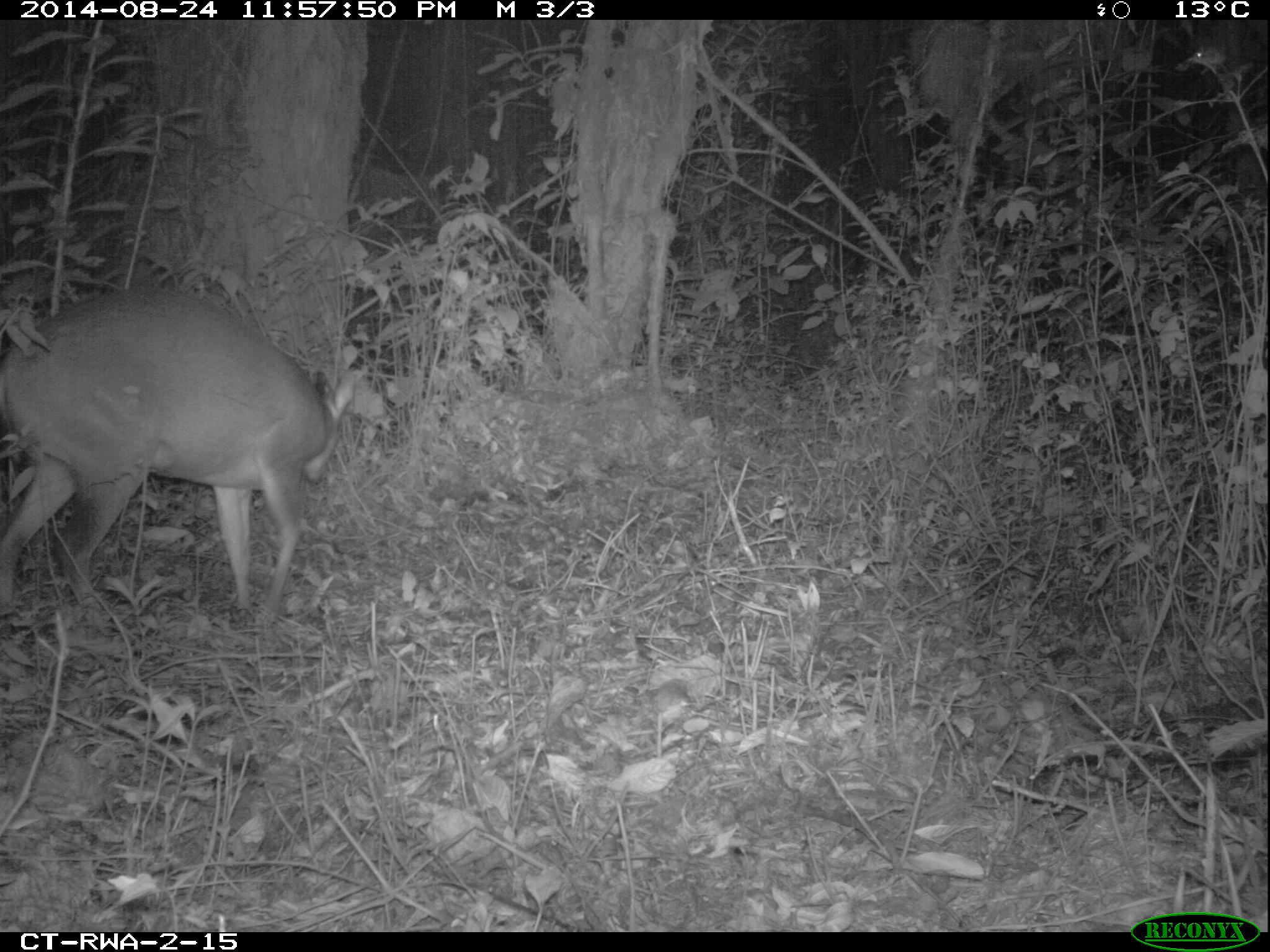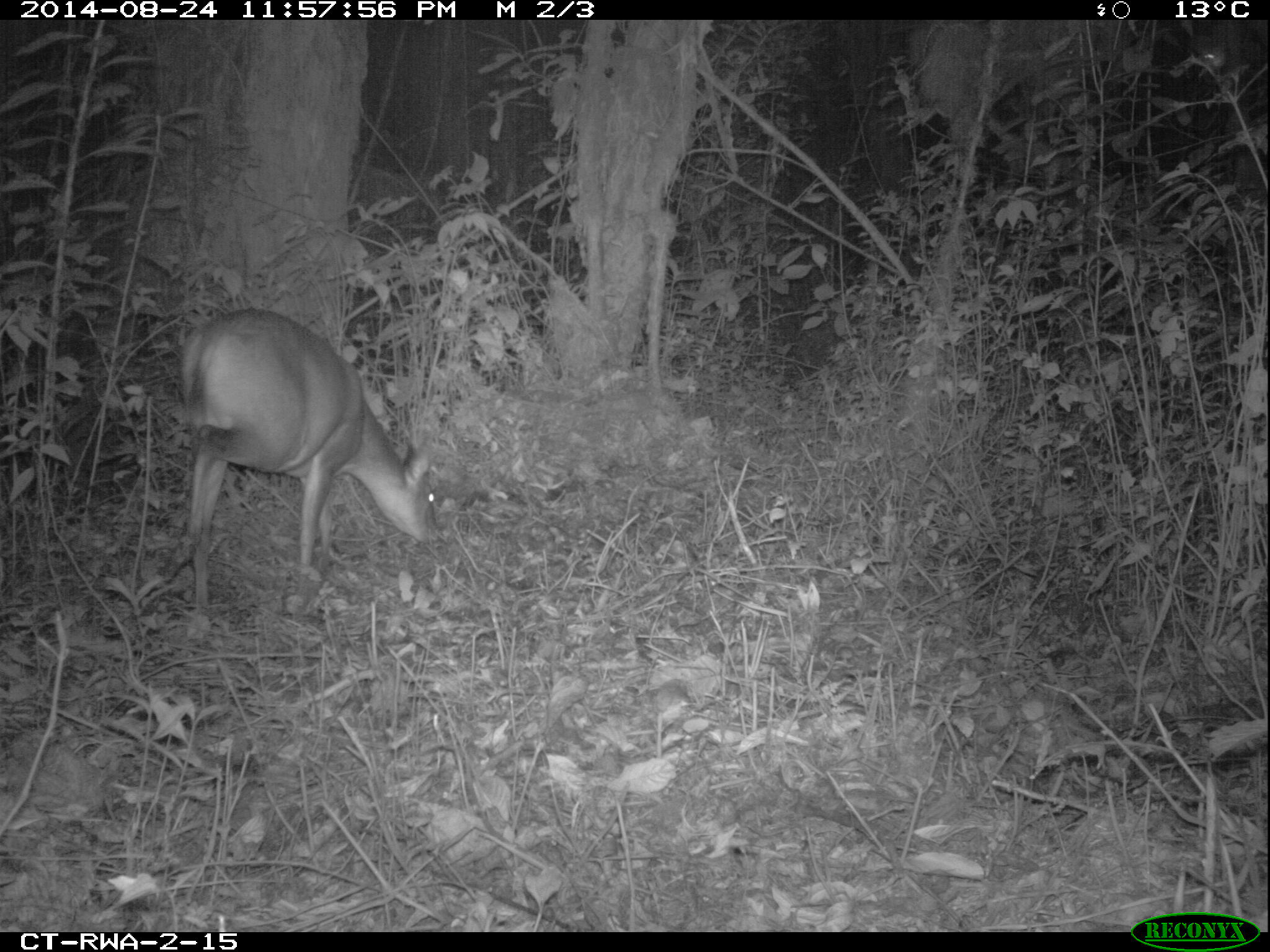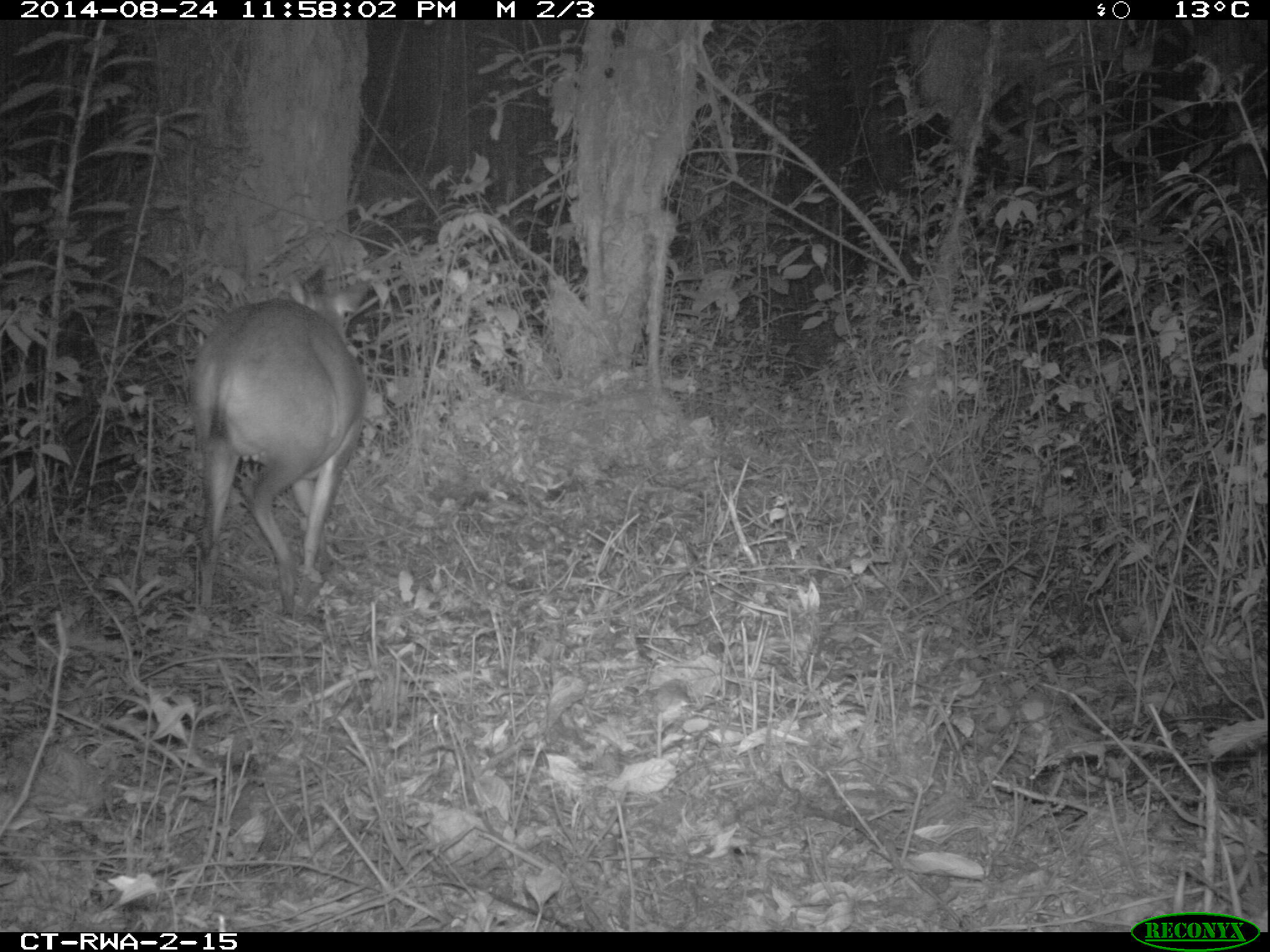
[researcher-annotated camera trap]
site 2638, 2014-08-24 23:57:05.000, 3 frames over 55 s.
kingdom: Animalia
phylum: Chordata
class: Mammalia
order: Artiodactyla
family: Bovidae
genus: Cephalophus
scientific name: Cephalophus nigrifrons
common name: black-fronted duiker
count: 1